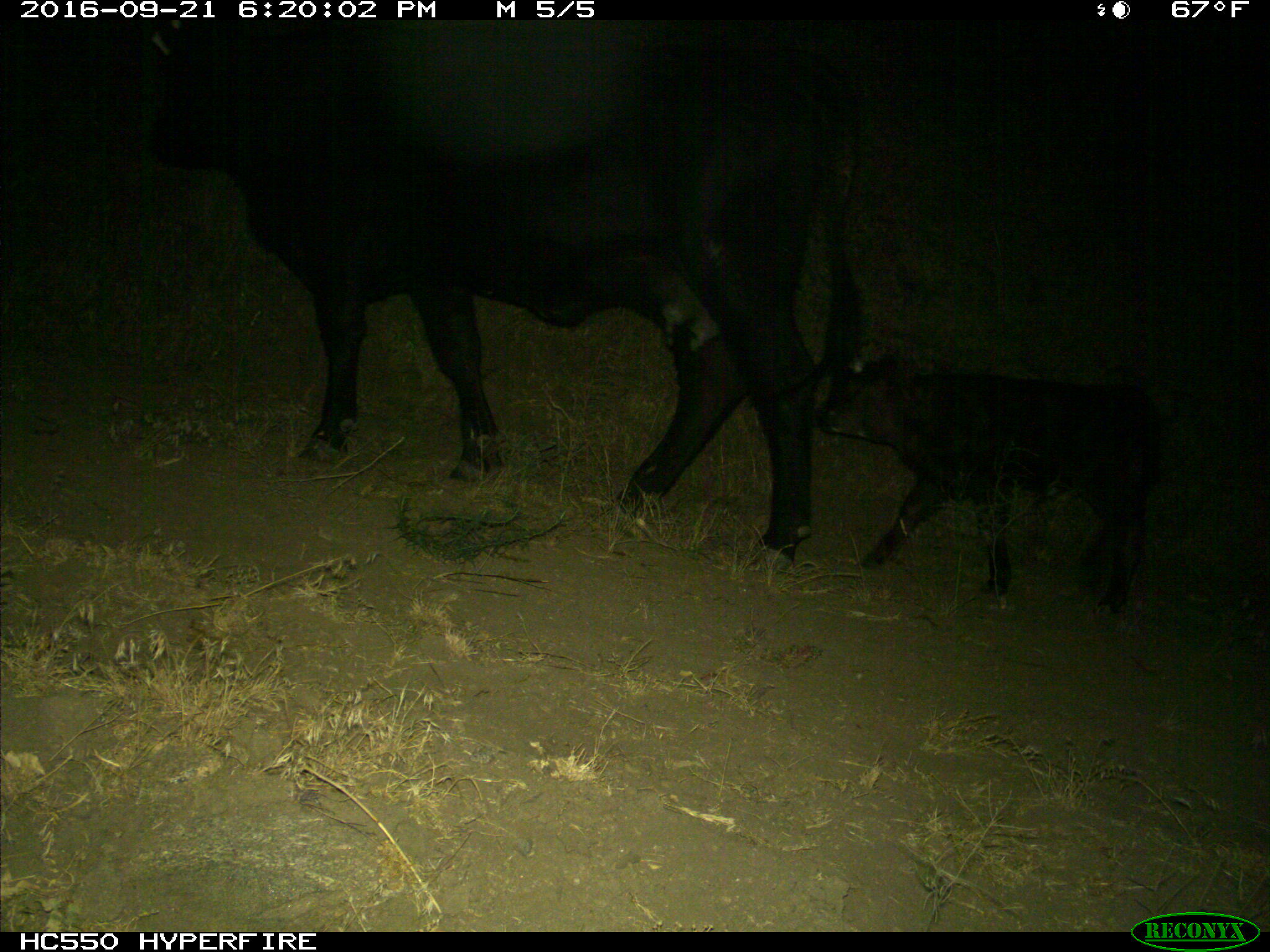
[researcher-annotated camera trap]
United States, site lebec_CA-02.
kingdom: Animalia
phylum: Chordata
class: Mammalia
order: Artiodactyla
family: Bovidae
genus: Bos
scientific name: Bos taurus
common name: domestic cow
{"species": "Bos taurus (domestic cow)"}